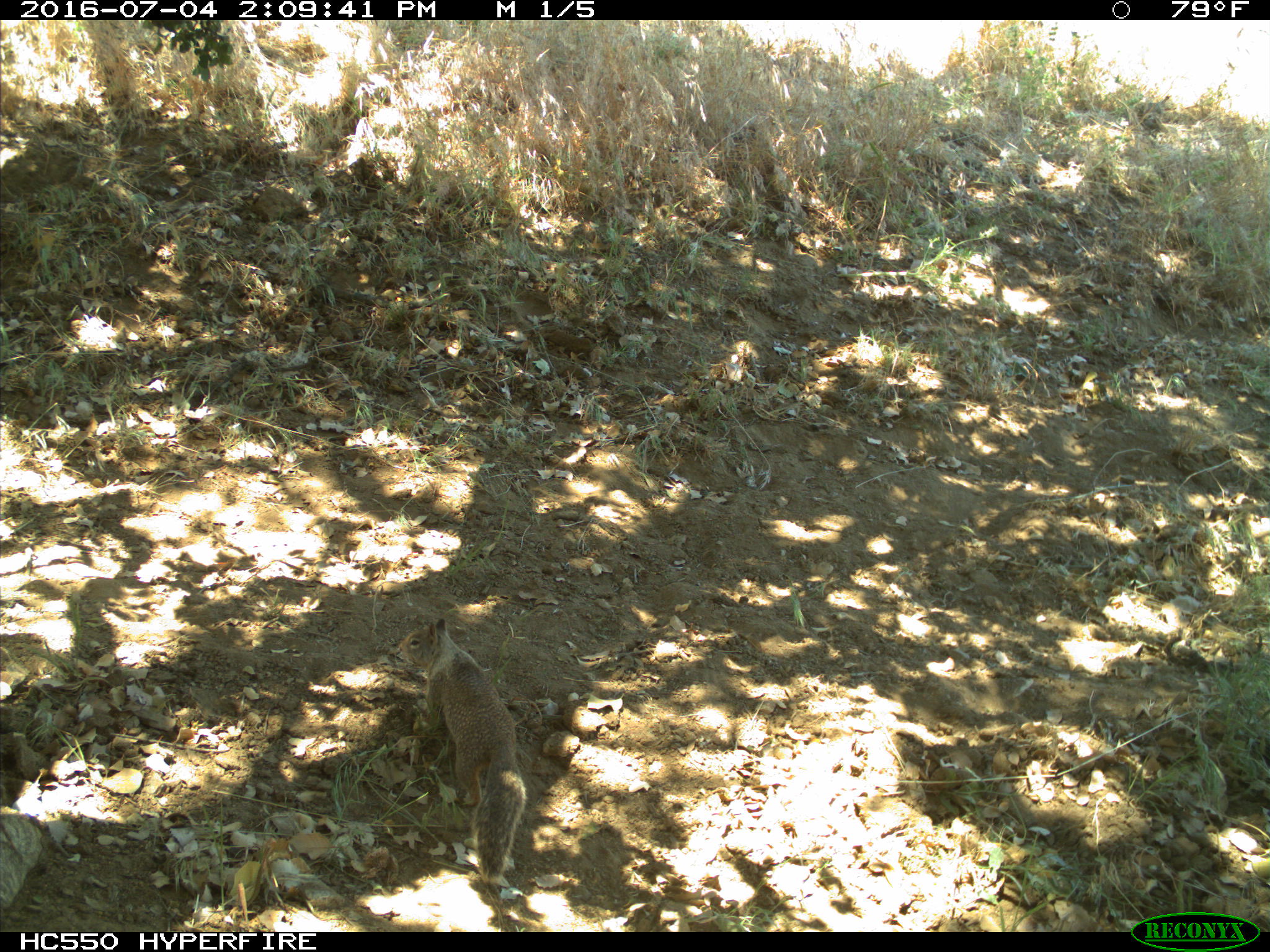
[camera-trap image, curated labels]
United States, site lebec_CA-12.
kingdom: Animalia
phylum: Chordata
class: Mammalia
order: Rodentia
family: Sciuridae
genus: Otospermophilus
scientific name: Otospermophilus beecheyi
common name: california ground squirrel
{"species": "Otospermophilus beecheyi (california ground squirrel)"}